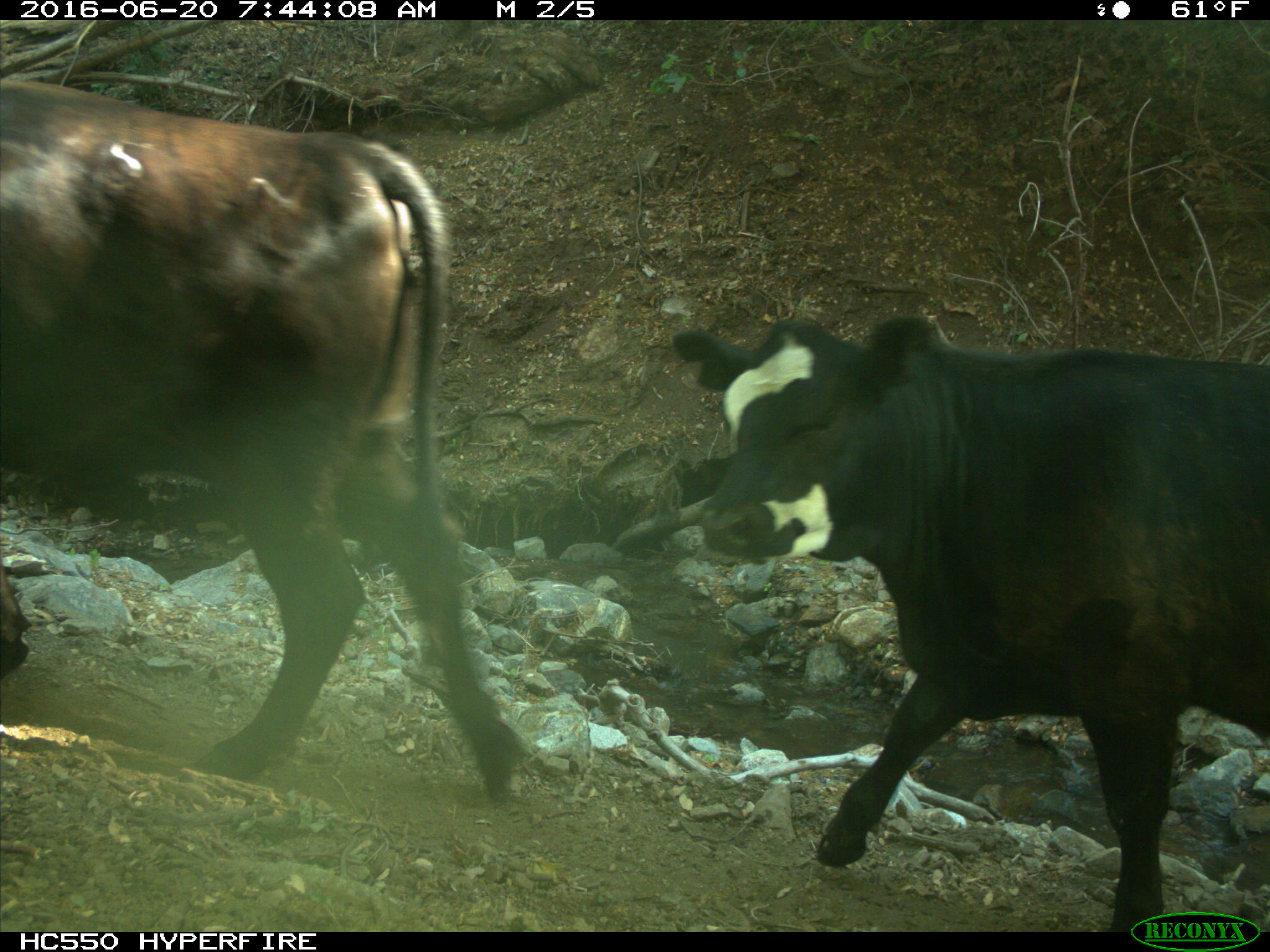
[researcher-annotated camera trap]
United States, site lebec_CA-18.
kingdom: Animalia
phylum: Chordata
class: Mammalia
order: Artiodactyla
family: Bovidae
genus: Bos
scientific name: Bos taurus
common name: domestic cow